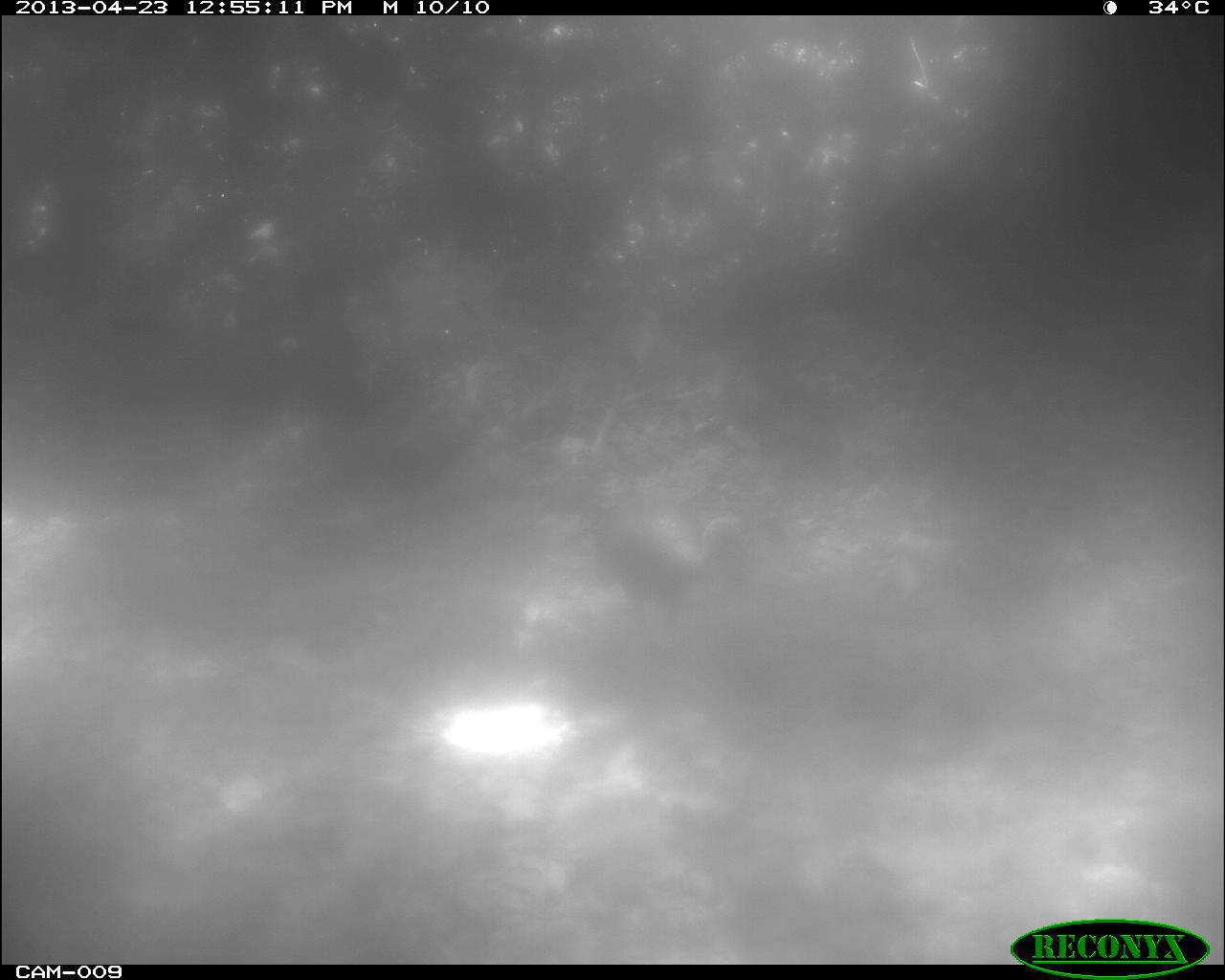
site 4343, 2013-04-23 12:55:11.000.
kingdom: Animalia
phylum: Chordata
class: Aves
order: Galliformes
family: Phasianidae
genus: Meleagris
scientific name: Meleagris ocellata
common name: ocellated turkey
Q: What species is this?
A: Meleagris ocellata (ocellated turkey).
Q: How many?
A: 2.